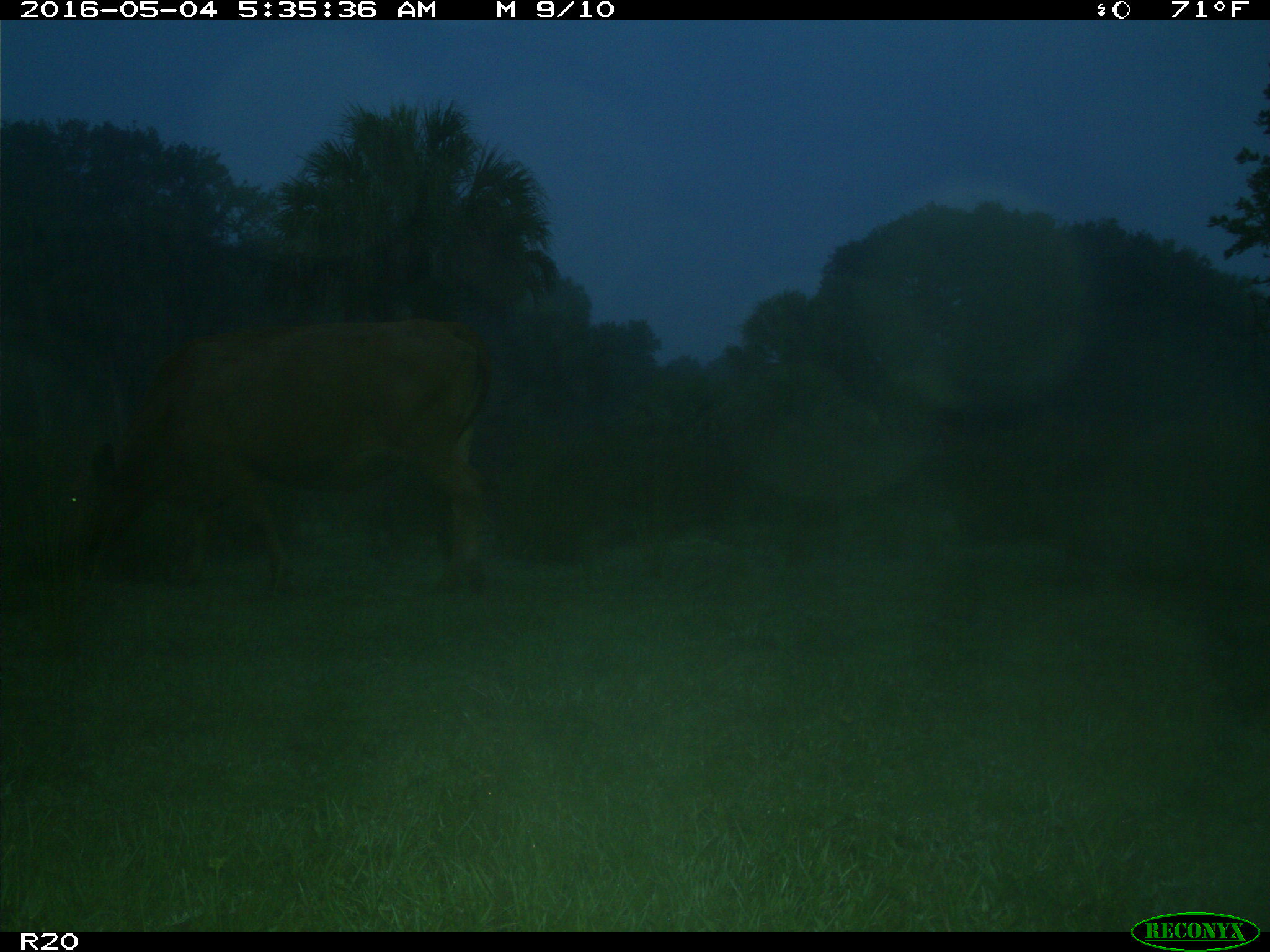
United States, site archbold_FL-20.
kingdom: Animalia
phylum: Chordata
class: Mammalia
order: Artiodactyla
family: Bovidae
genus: Bos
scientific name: Bos taurus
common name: domestic cow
Bos taurus (domestic cow).